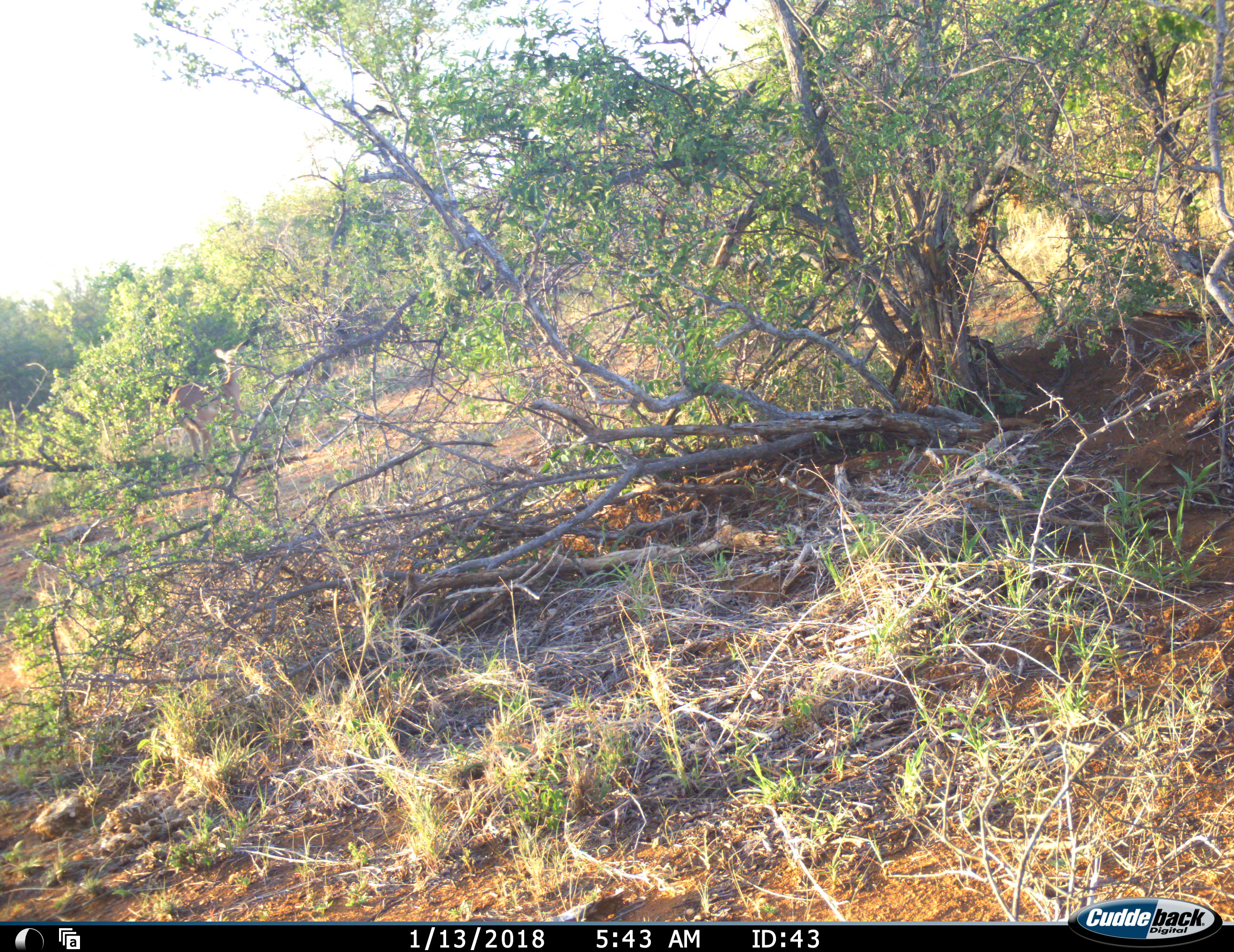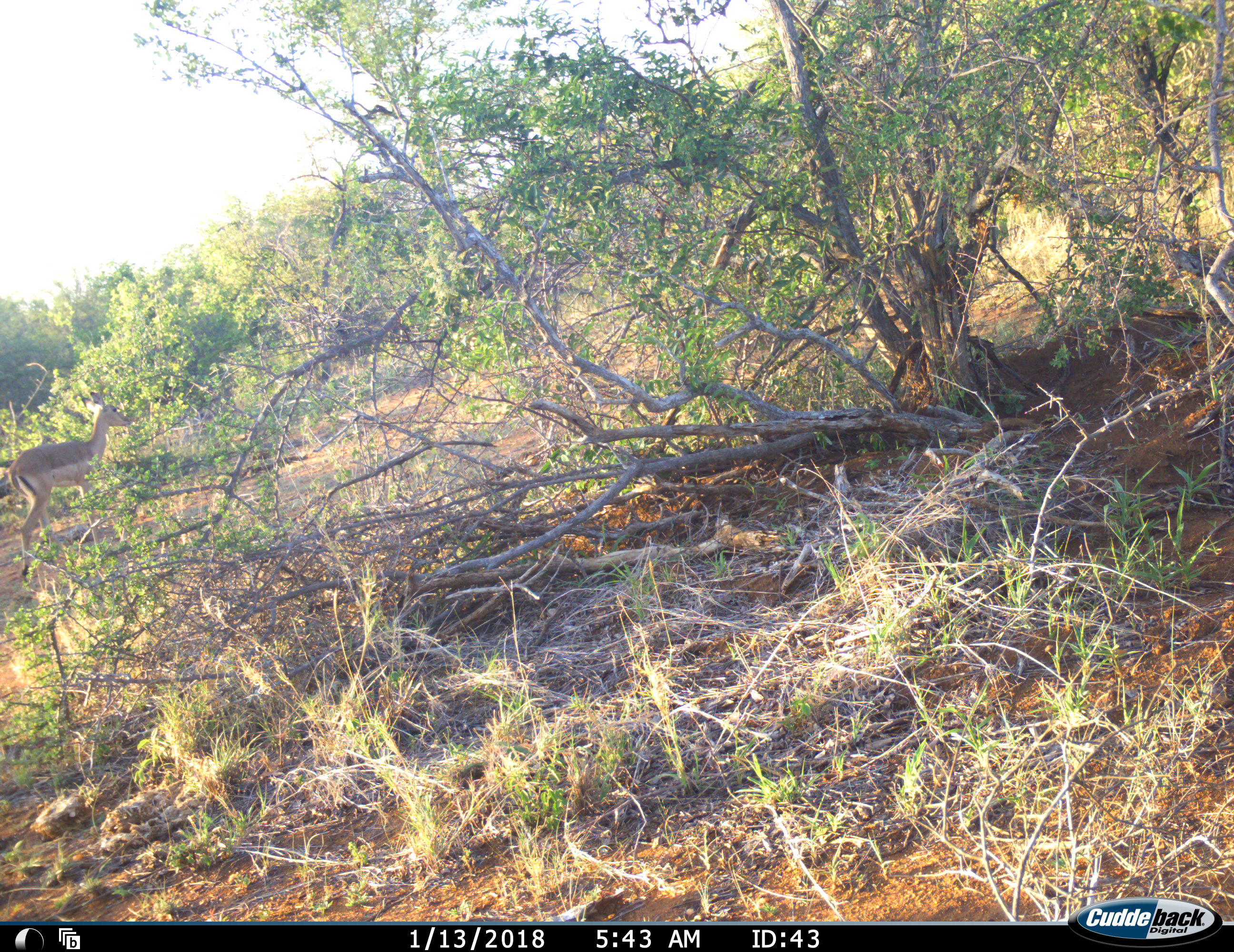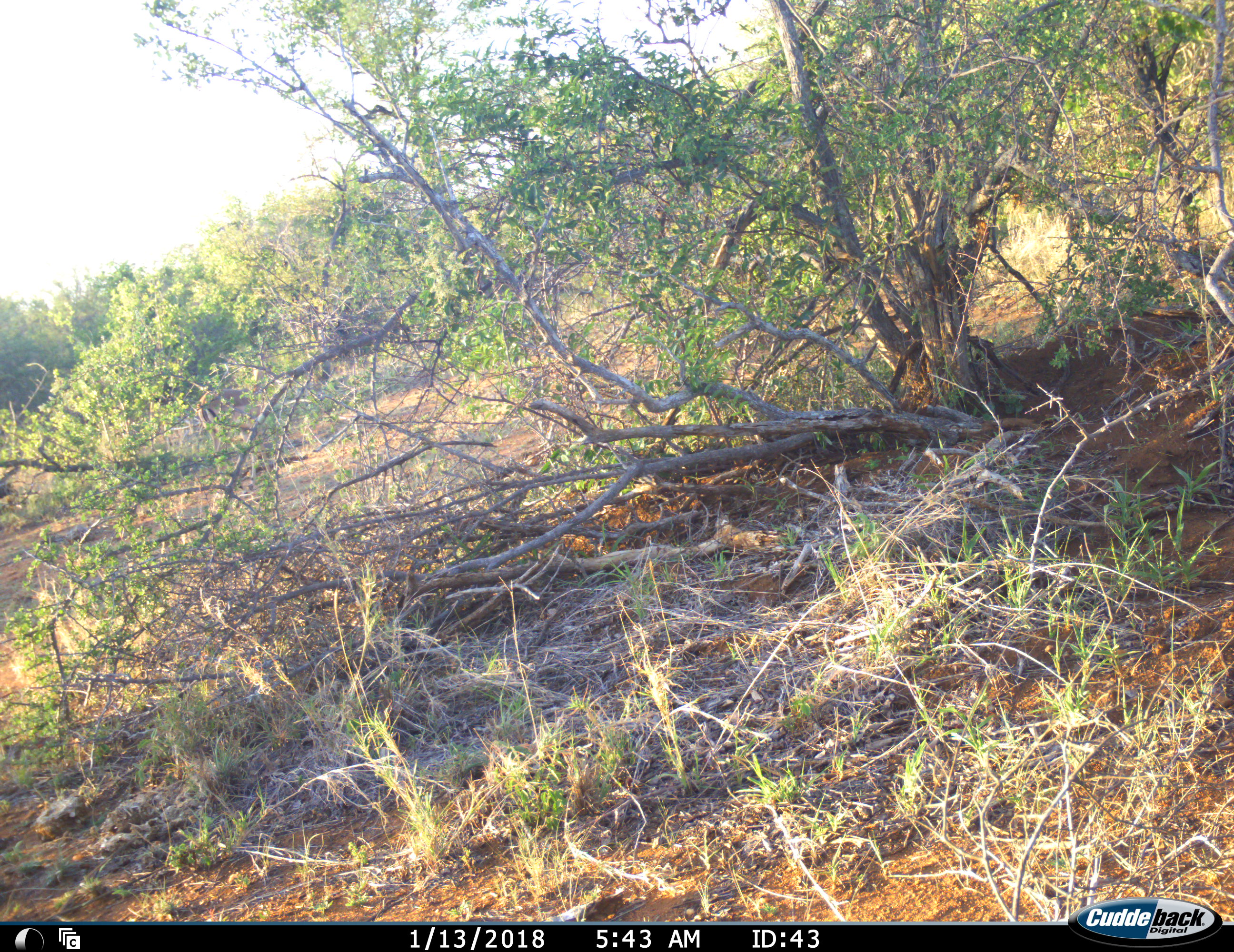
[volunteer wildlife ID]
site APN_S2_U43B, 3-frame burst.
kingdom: Animalia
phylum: Chordata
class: Mammalia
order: Artiodactyla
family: Bovidae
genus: Aepyceros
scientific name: Aepyceros melampus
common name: impala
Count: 1.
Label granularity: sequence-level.